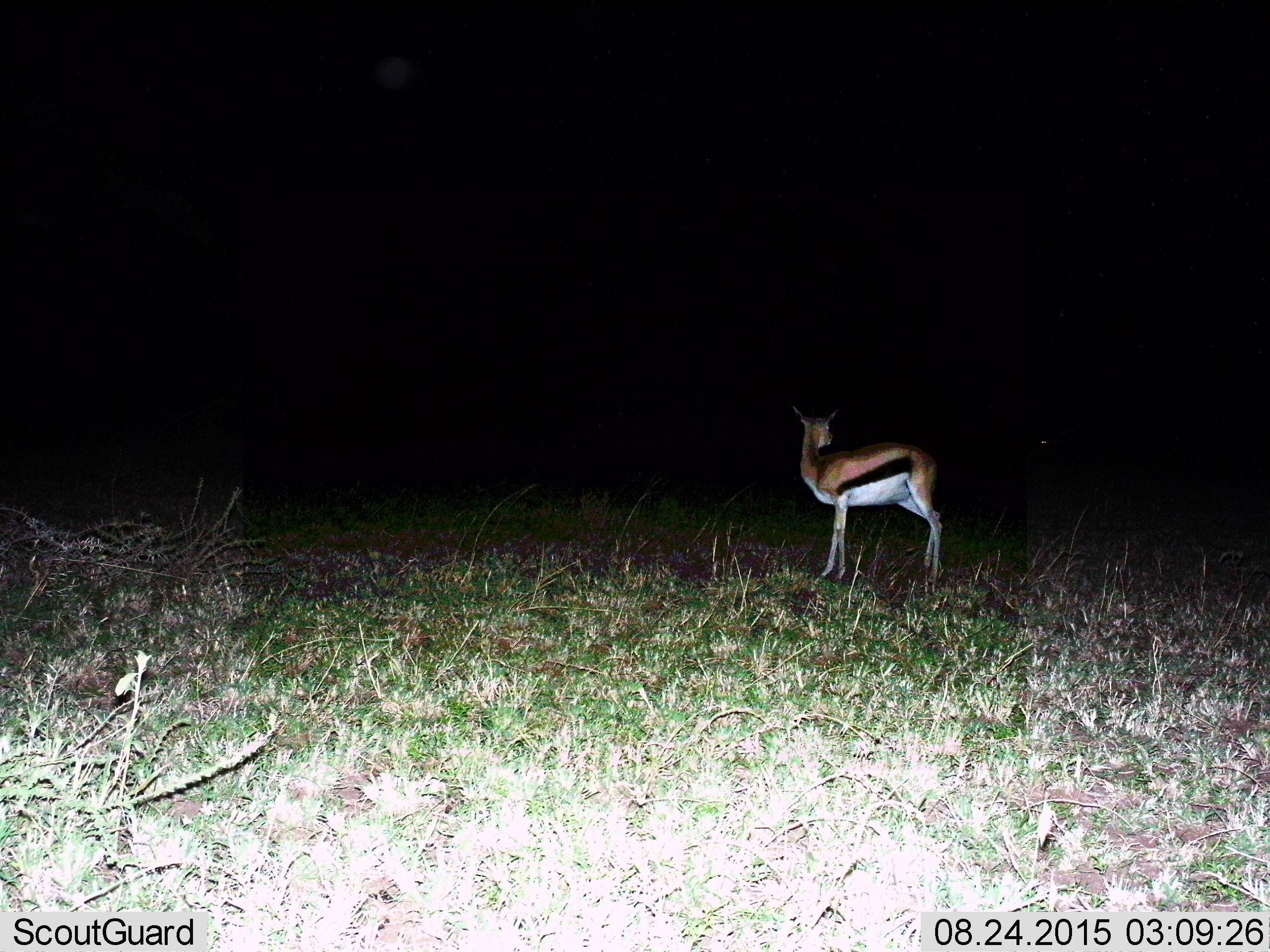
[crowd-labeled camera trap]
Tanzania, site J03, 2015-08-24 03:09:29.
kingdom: Animalia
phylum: Chordata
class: Mammalia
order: Artiodactyla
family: Bovidae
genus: Eudorcas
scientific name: Eudorcas thomsonii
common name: thomson's gazelle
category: gazellethomsons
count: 1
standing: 80%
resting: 0%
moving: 20%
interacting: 0%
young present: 10%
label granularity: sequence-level